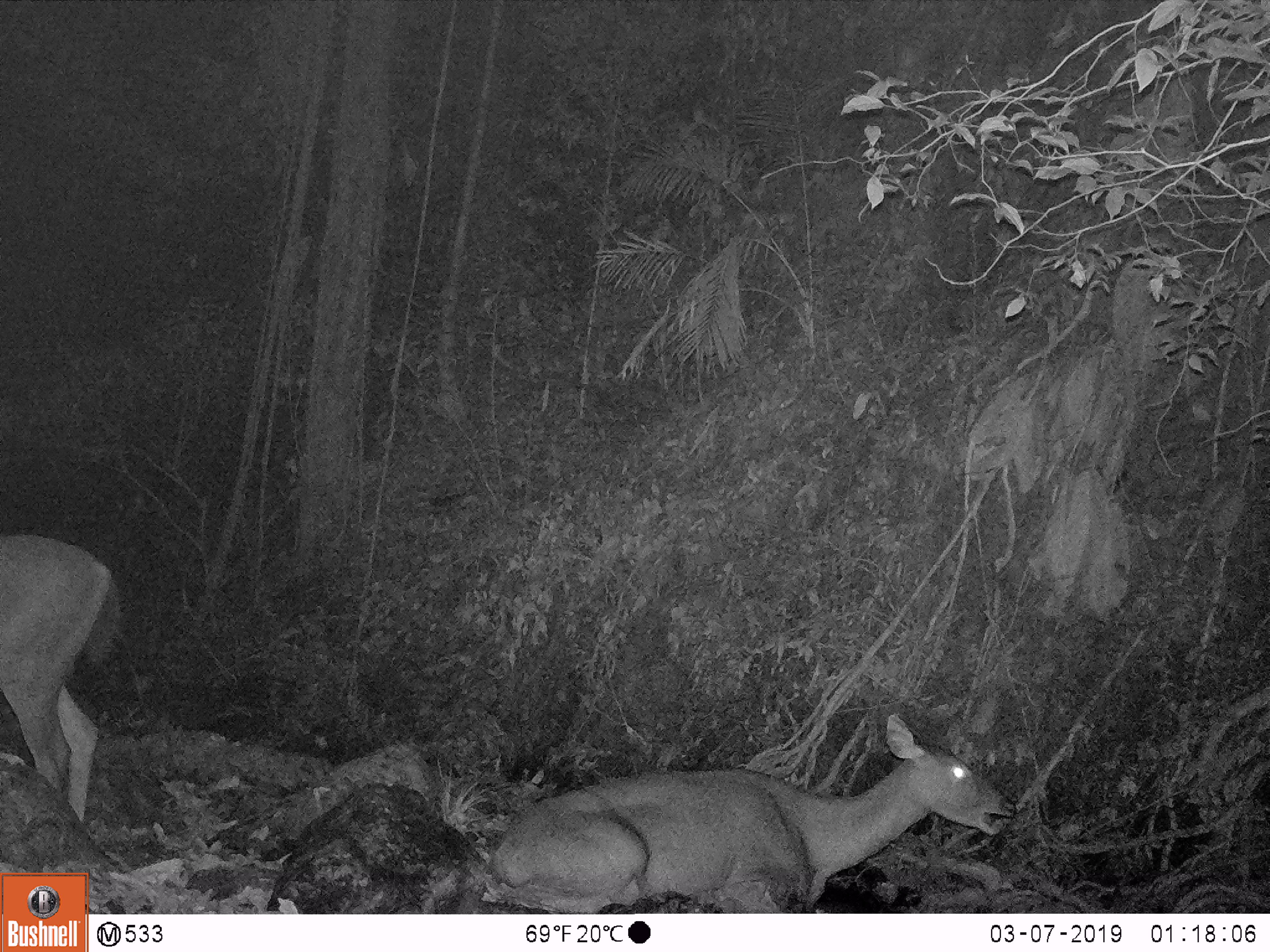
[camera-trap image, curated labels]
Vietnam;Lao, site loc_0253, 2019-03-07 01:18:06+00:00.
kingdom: Animalia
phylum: Chordata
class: Mammalia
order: Artiodactyla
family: Cervidae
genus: Rusa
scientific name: Rusa unicolor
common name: sambar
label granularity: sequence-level